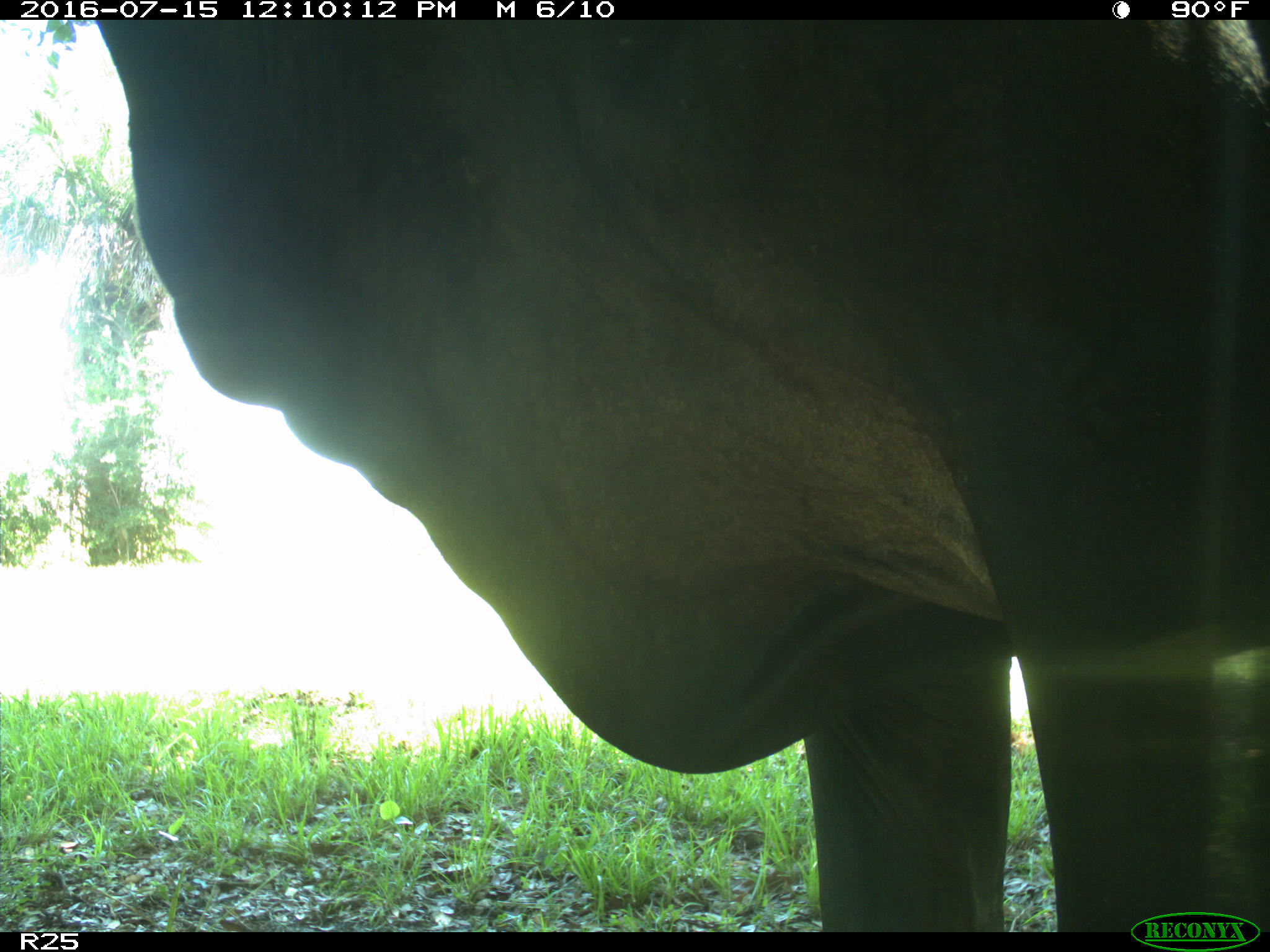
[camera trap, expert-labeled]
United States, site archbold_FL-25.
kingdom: Animalia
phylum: Chordata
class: Mammalia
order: Artiodactyla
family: Bovidae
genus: Bos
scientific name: Bos taurus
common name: domestic cow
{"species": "Bos taurus (domestic cow)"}